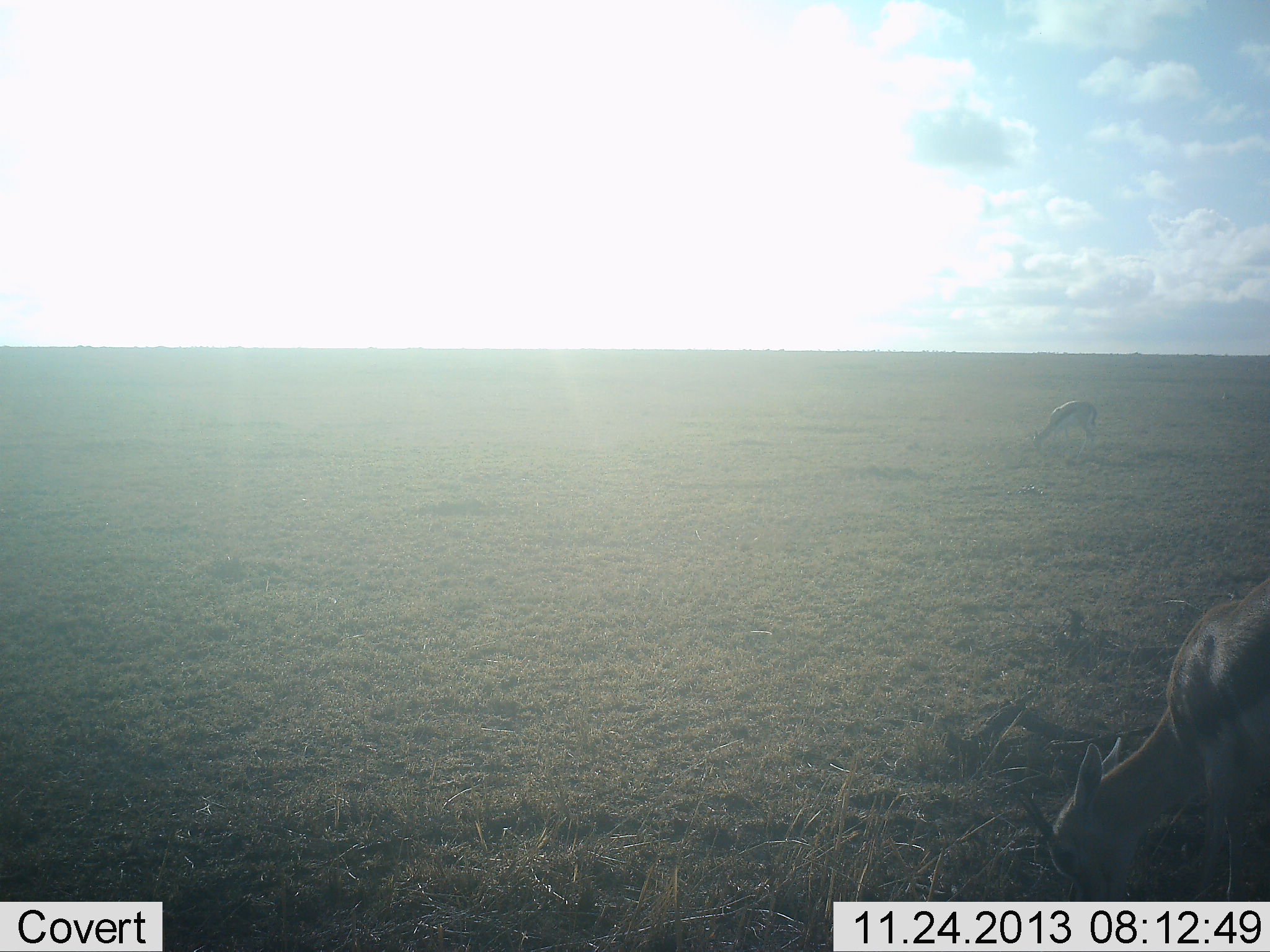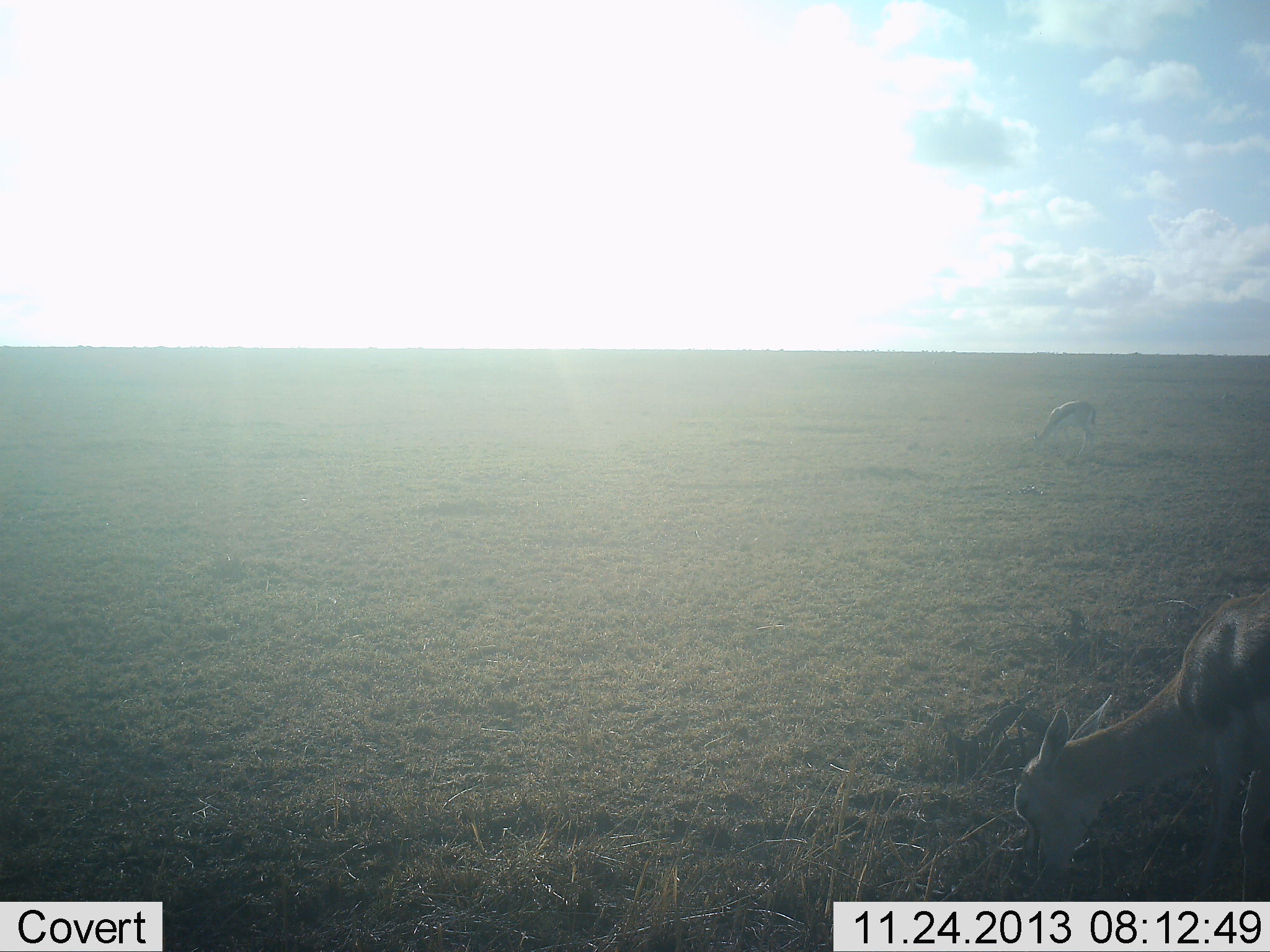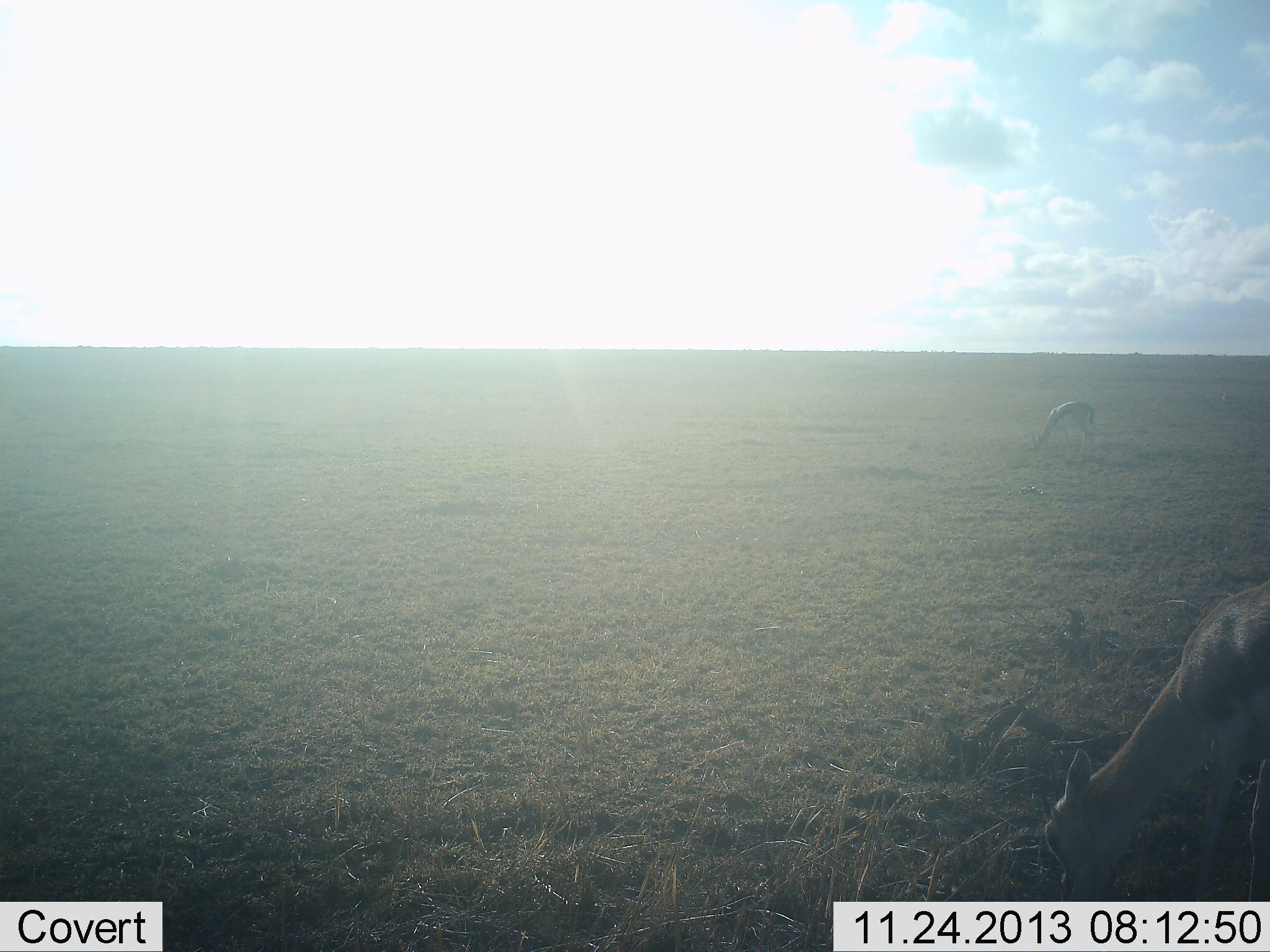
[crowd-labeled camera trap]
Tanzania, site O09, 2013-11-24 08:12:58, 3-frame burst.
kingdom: Animalia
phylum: Chordata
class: Mammalia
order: Artiodactyla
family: Bovidae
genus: Eudorcas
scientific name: Eudorcas thomsonii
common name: thomson's gazelle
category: gazellethomsons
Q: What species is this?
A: Gazellethomsons (thomson's gazelle) (Eudorcas thomsonii).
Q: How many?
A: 2.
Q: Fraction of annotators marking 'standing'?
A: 30%.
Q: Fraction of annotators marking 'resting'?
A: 0%.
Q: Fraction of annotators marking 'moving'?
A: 0%.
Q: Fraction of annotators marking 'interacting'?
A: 0%.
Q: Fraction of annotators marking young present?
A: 10%.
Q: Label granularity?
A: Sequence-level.